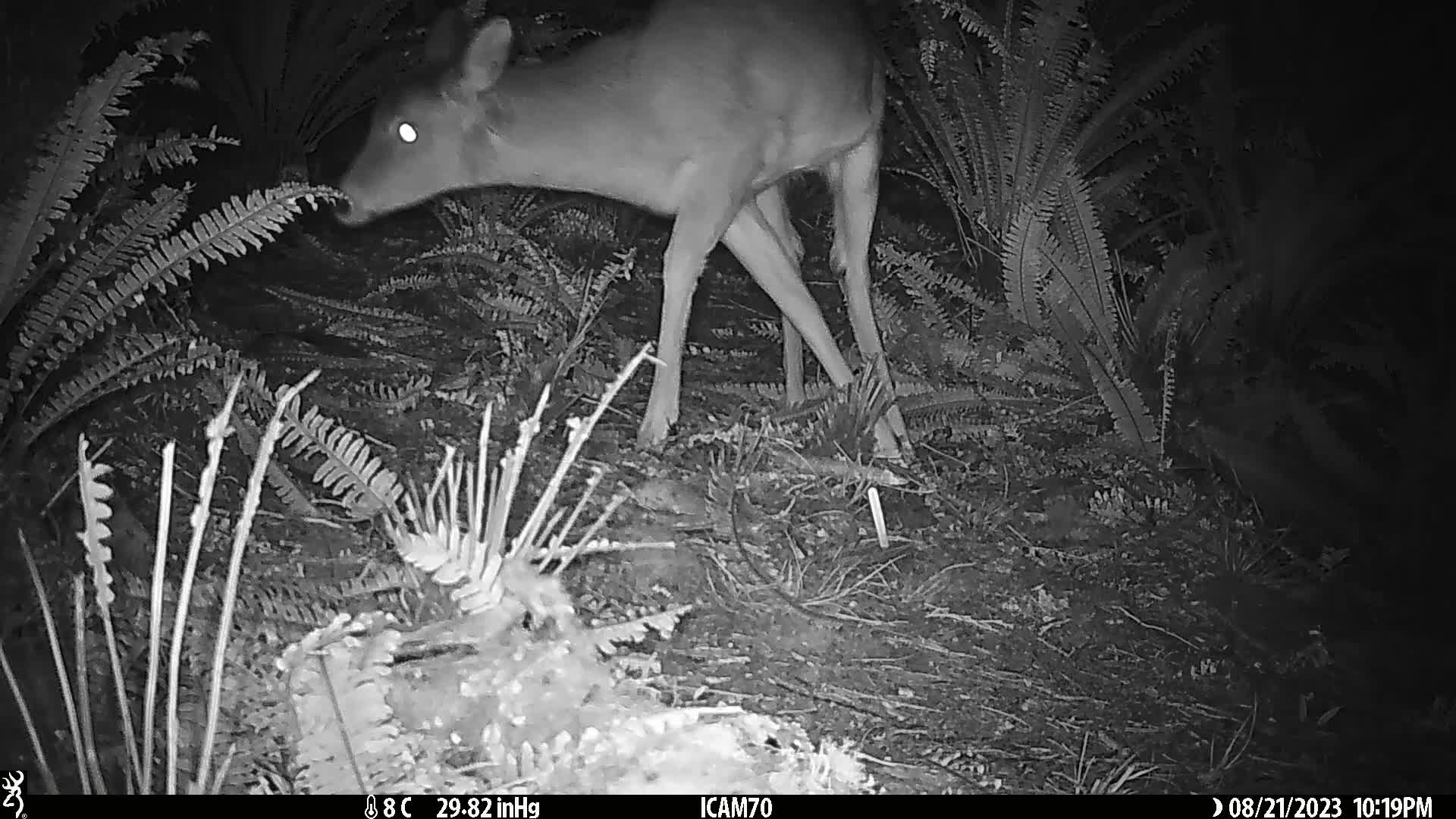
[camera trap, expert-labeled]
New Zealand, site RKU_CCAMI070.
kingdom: Animalia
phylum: Chordata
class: Mammalia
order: Artiodactyla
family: Cervidae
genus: Odocoileus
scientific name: Odocoileus virginianus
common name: white-tailed deer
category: white tailed deer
White tailed deer (white-tailed deer) (Odocoileus virginianus).